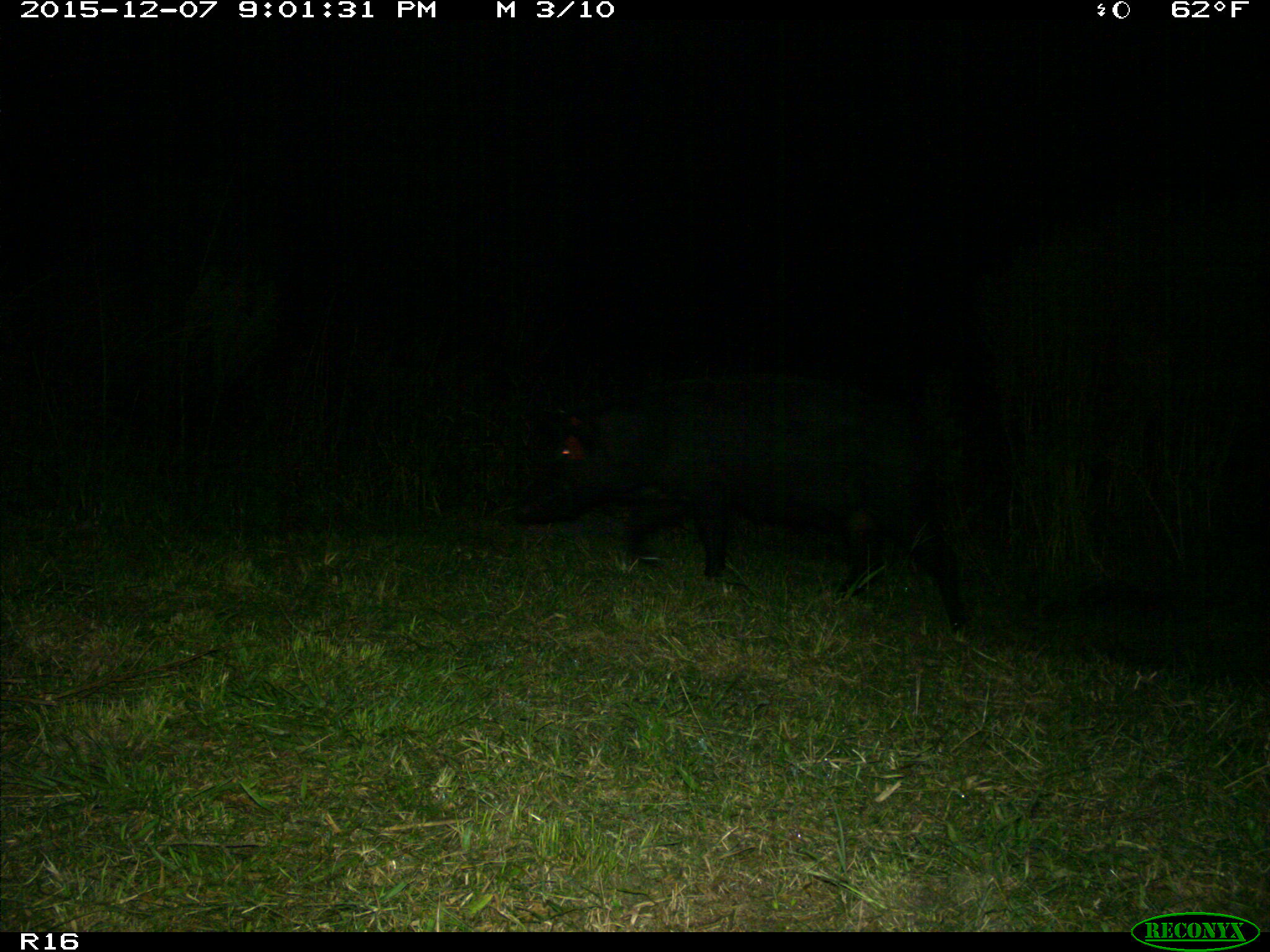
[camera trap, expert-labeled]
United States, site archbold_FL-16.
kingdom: Animalia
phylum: Chordata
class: Mammalia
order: Artiodactyla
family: Suidae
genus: Sus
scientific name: Sus scrofa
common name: wild boar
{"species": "Sus scrofa (wild boar)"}